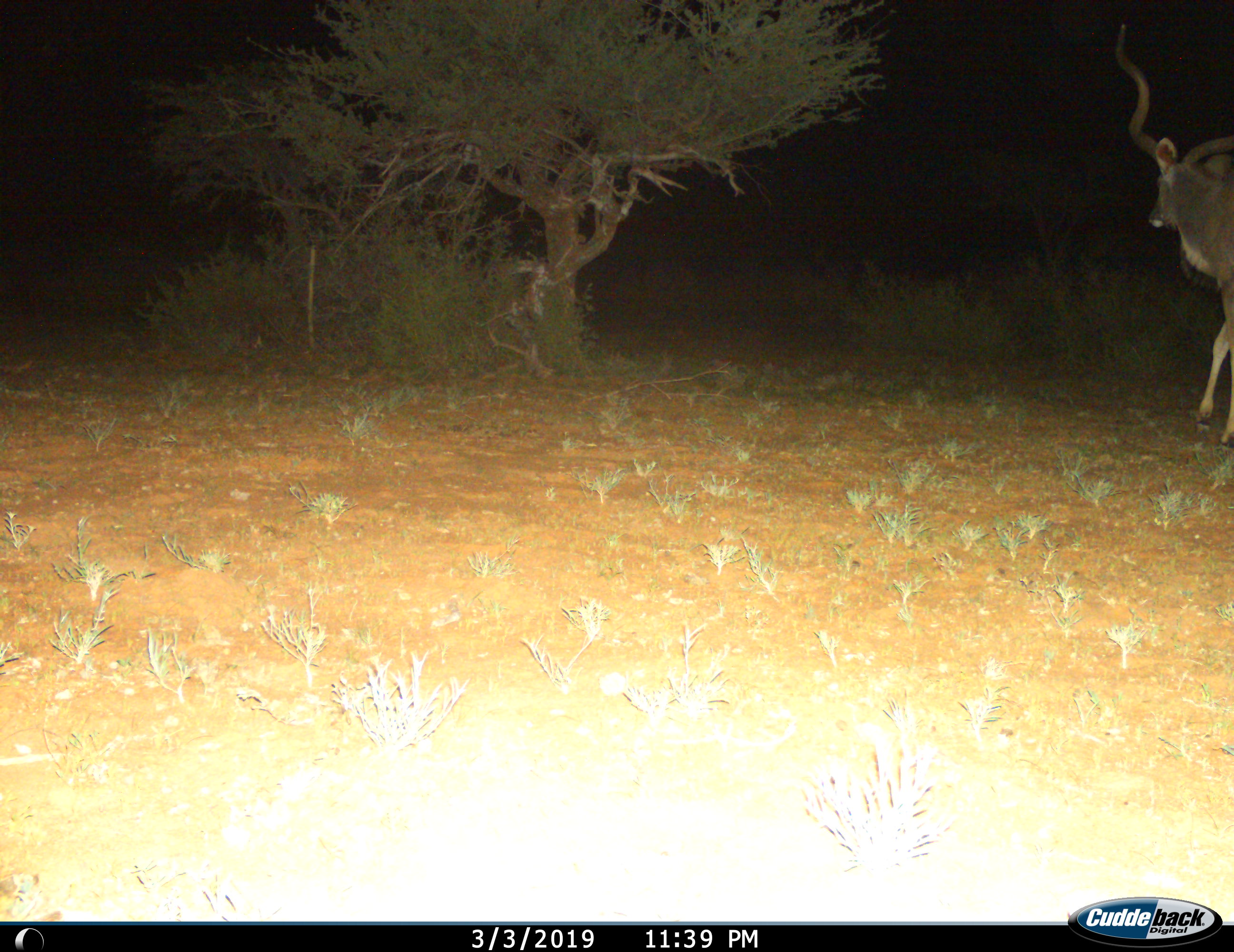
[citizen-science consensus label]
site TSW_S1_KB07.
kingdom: Animalia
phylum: Chordata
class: Mammalia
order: Artiodactyla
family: Bovidae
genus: Tragelaphus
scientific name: Tragelaphus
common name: kudu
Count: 1.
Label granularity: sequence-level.